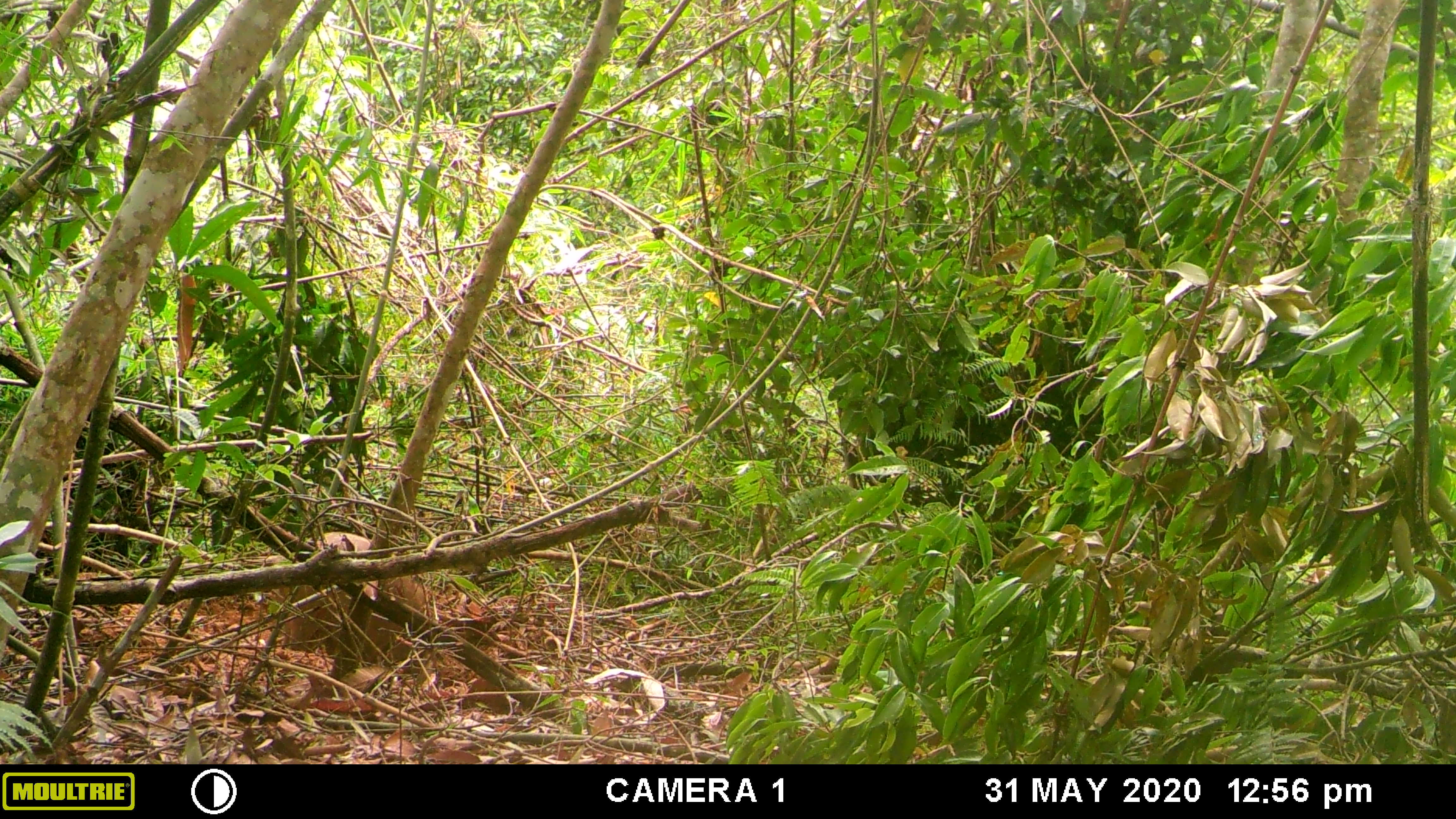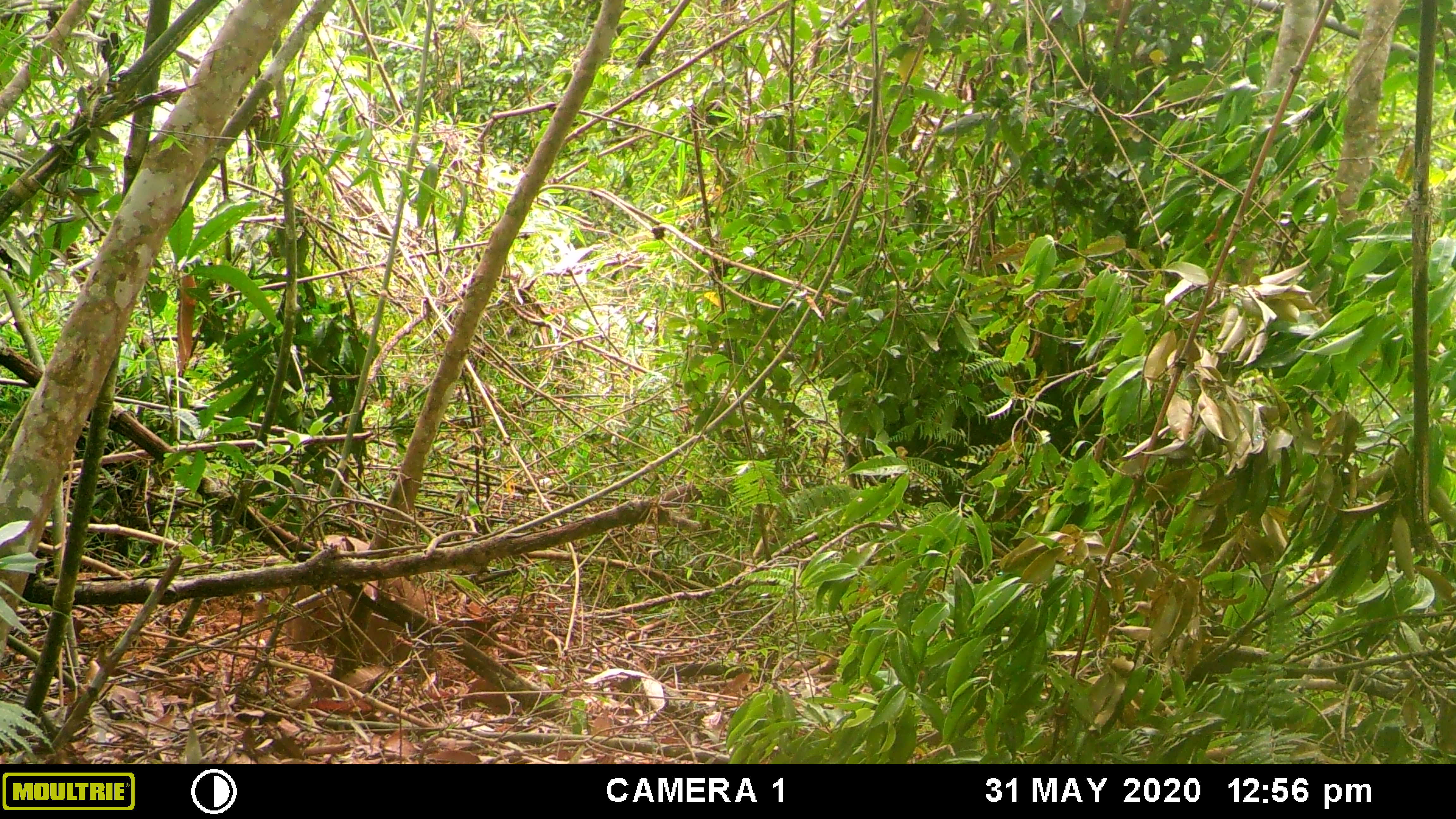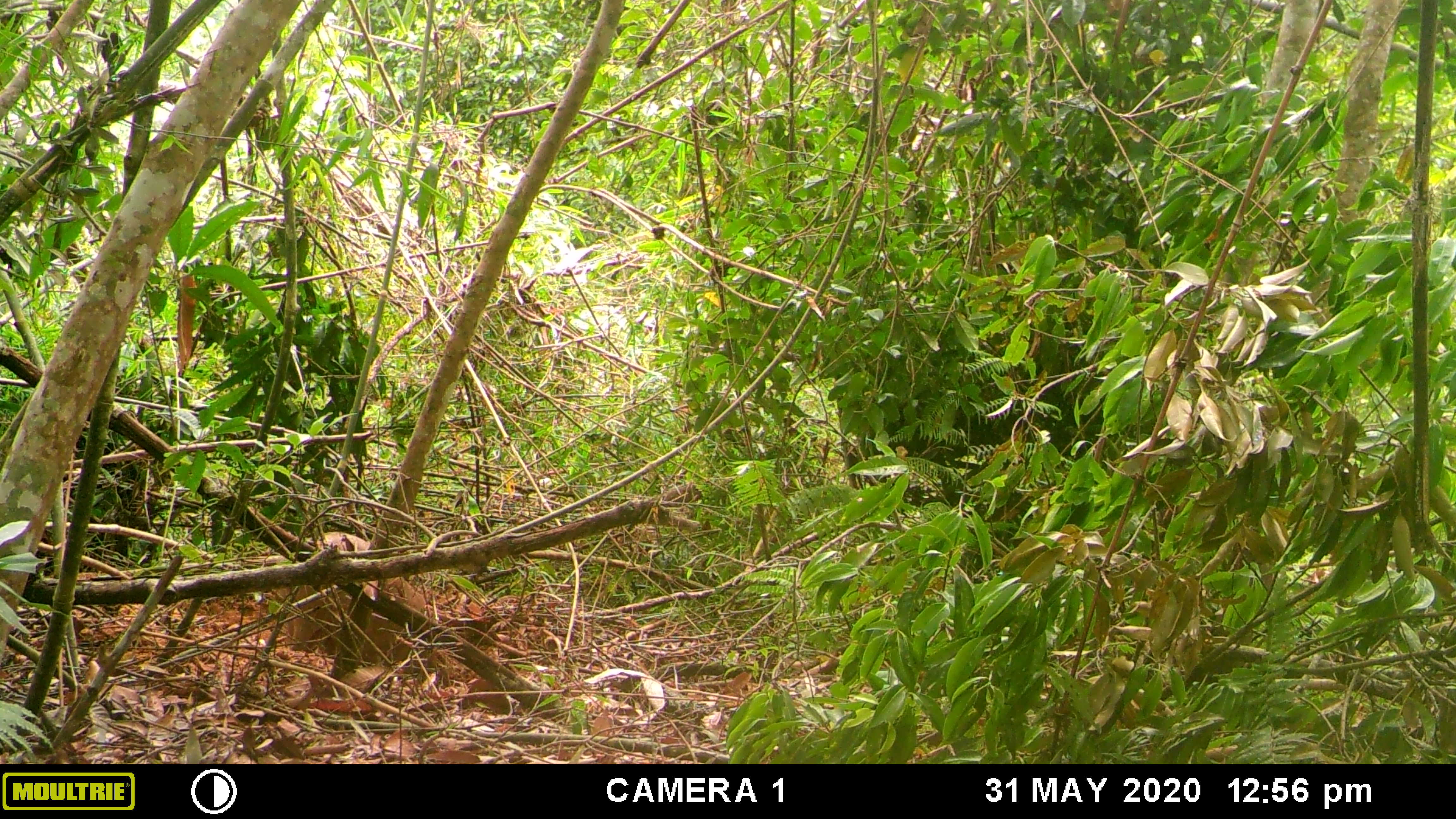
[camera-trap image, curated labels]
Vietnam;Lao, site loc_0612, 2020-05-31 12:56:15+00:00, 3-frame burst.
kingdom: Animalia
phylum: Chordata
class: Mammalia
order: Artiodactyla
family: Suidae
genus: Sus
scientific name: Sus scrofa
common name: eurasian wild pig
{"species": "eurasian wild pig (Sus scrofa)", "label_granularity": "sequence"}